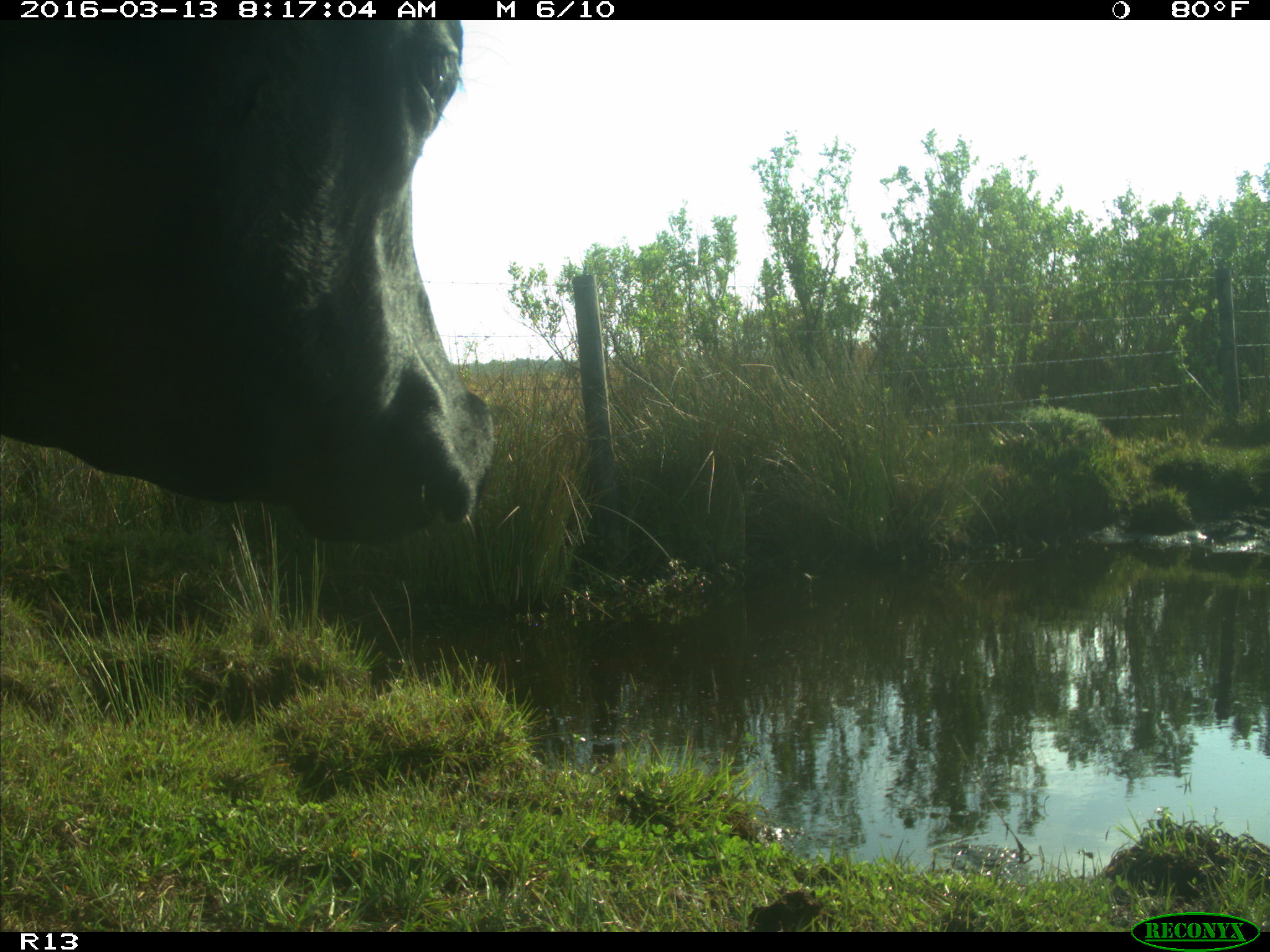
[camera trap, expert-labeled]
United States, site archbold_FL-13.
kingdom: Animalia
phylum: Chordata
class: Mammalia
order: Artiodactyla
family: Bovidae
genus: Bos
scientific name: Bos taurus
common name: domestic cow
Bos taurus (domestic cow).